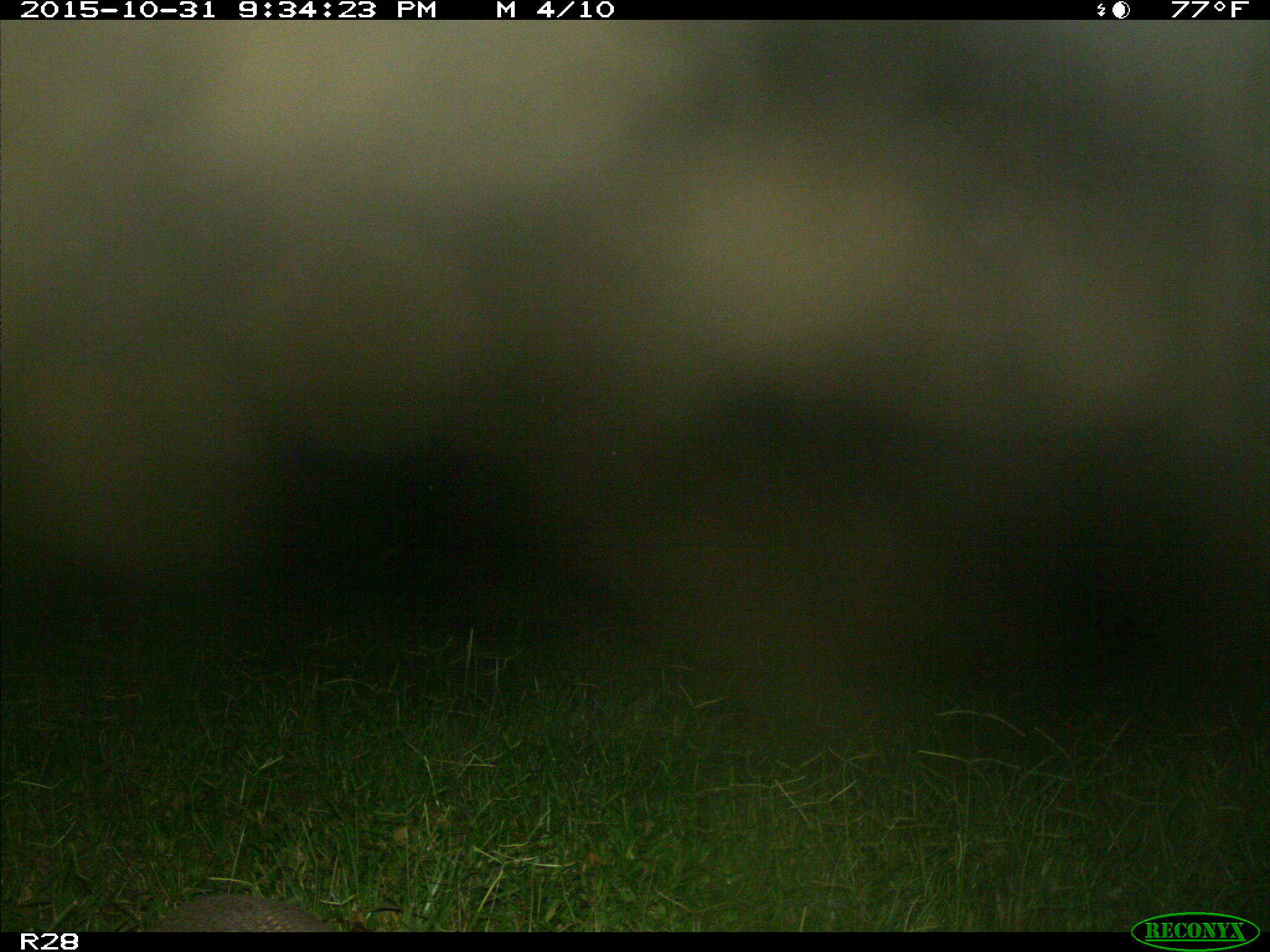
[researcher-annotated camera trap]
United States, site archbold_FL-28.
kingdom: Animalia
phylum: Chordata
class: Mammalia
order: Cingulata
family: Dasypodidae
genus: Dasypus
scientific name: Dasypus novemcinctus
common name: nine-banded armadillo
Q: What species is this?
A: Dasypus novemcinctus (nine-banded armadillo).